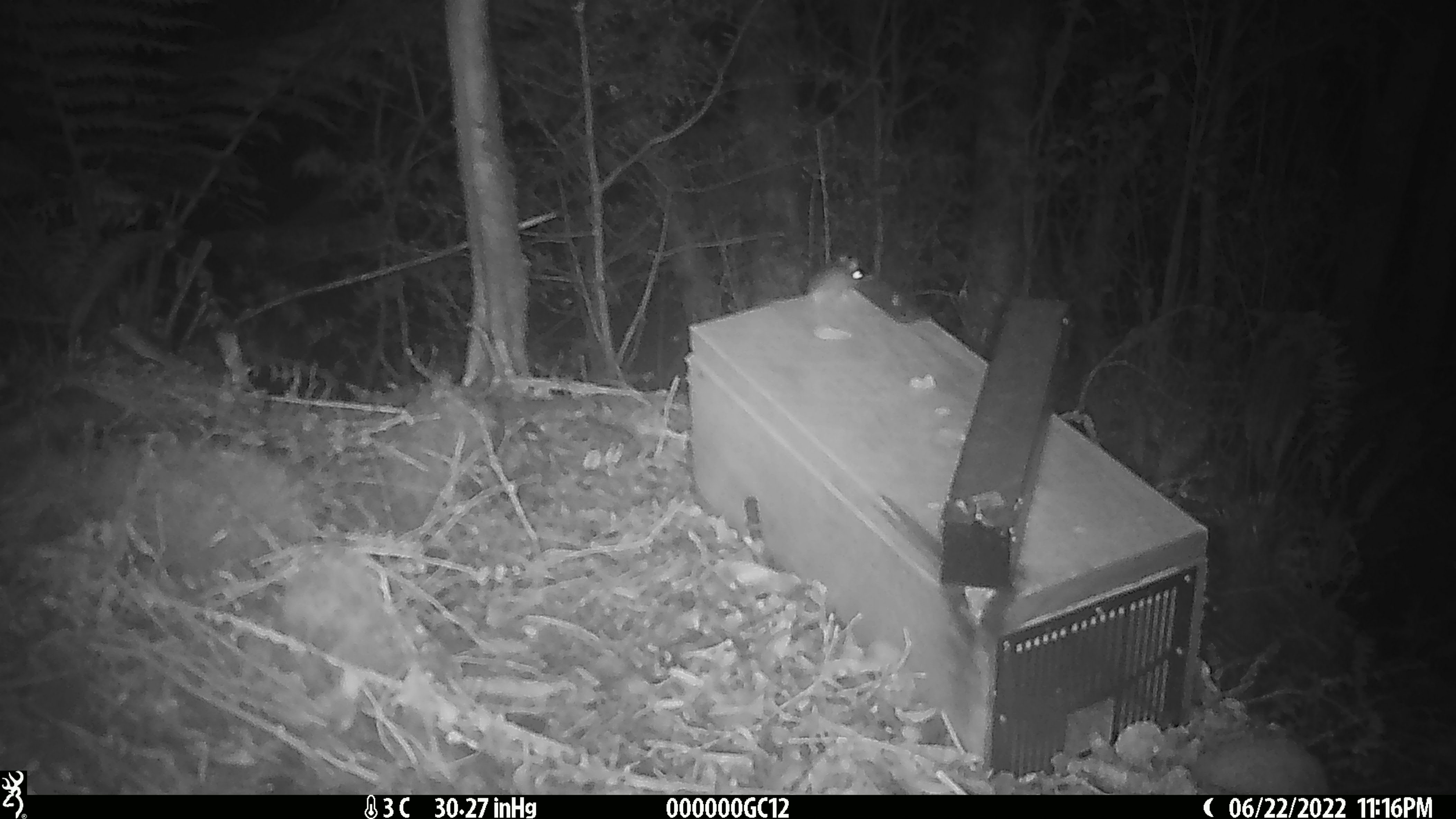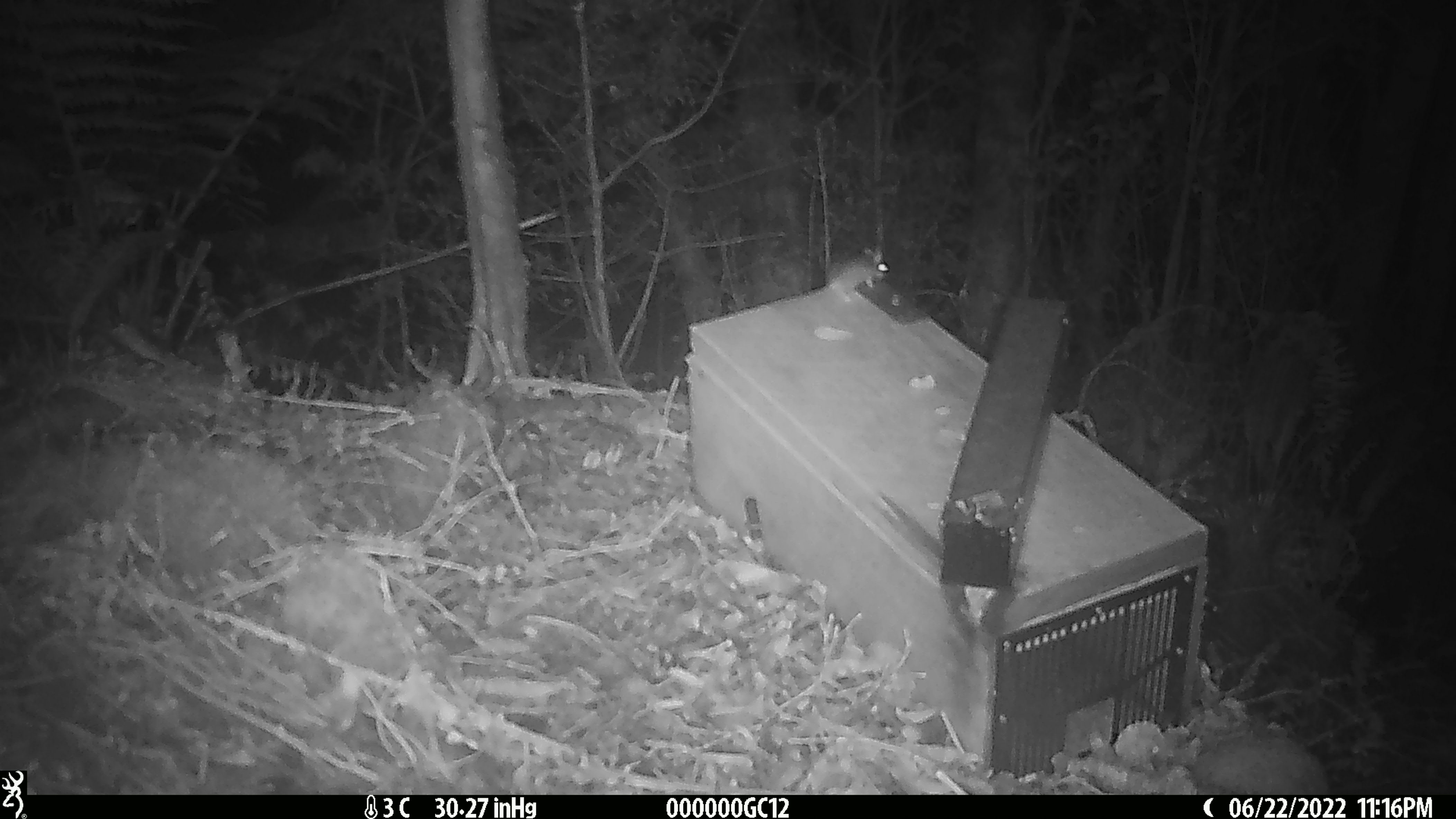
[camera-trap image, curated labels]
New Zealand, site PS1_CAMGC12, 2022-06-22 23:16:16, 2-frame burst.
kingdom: Animalia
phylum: Chordata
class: Mammalia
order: Rodentia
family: Muridae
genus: Mus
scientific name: Mus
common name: mouse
Mouse (Mus).